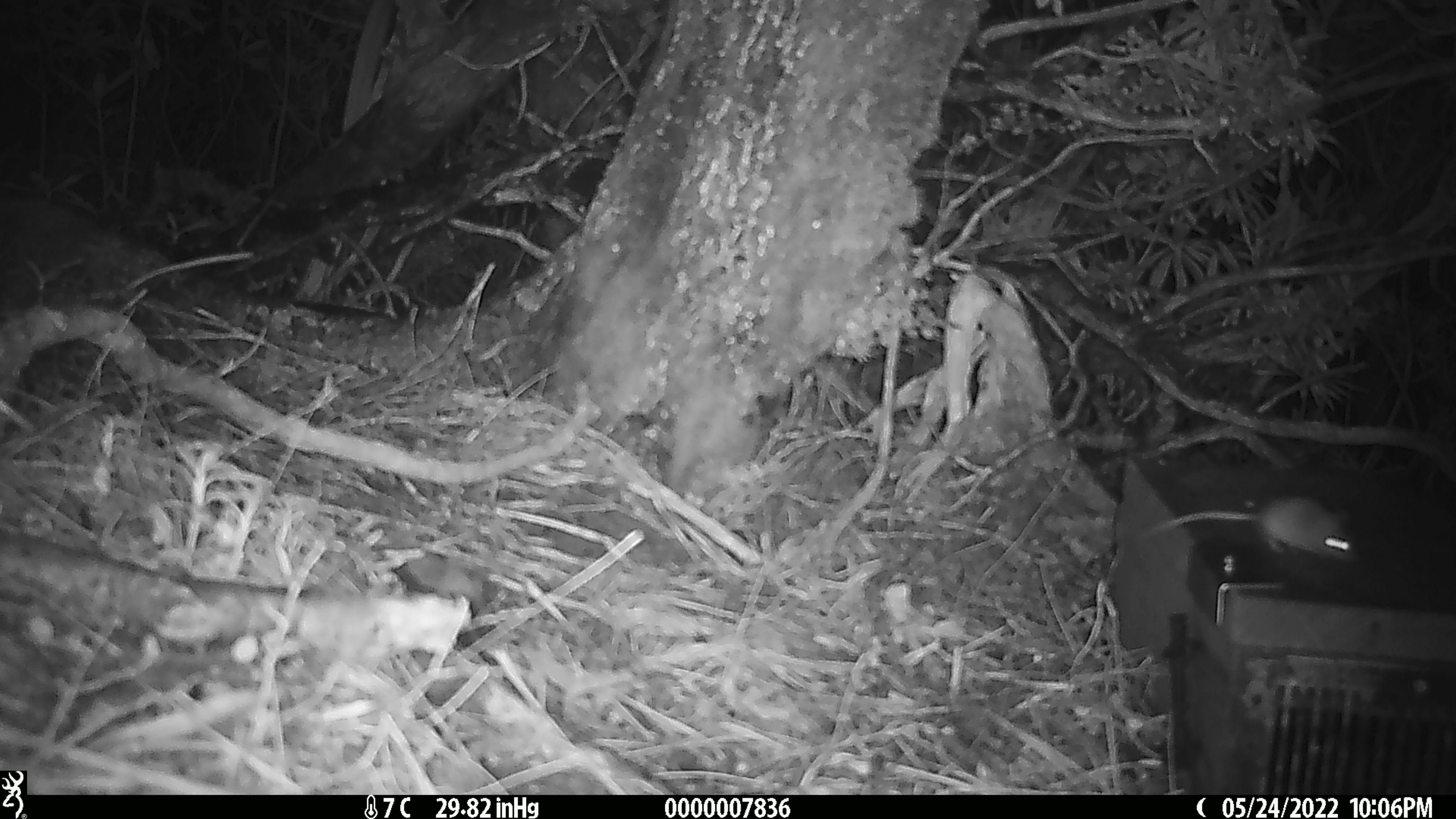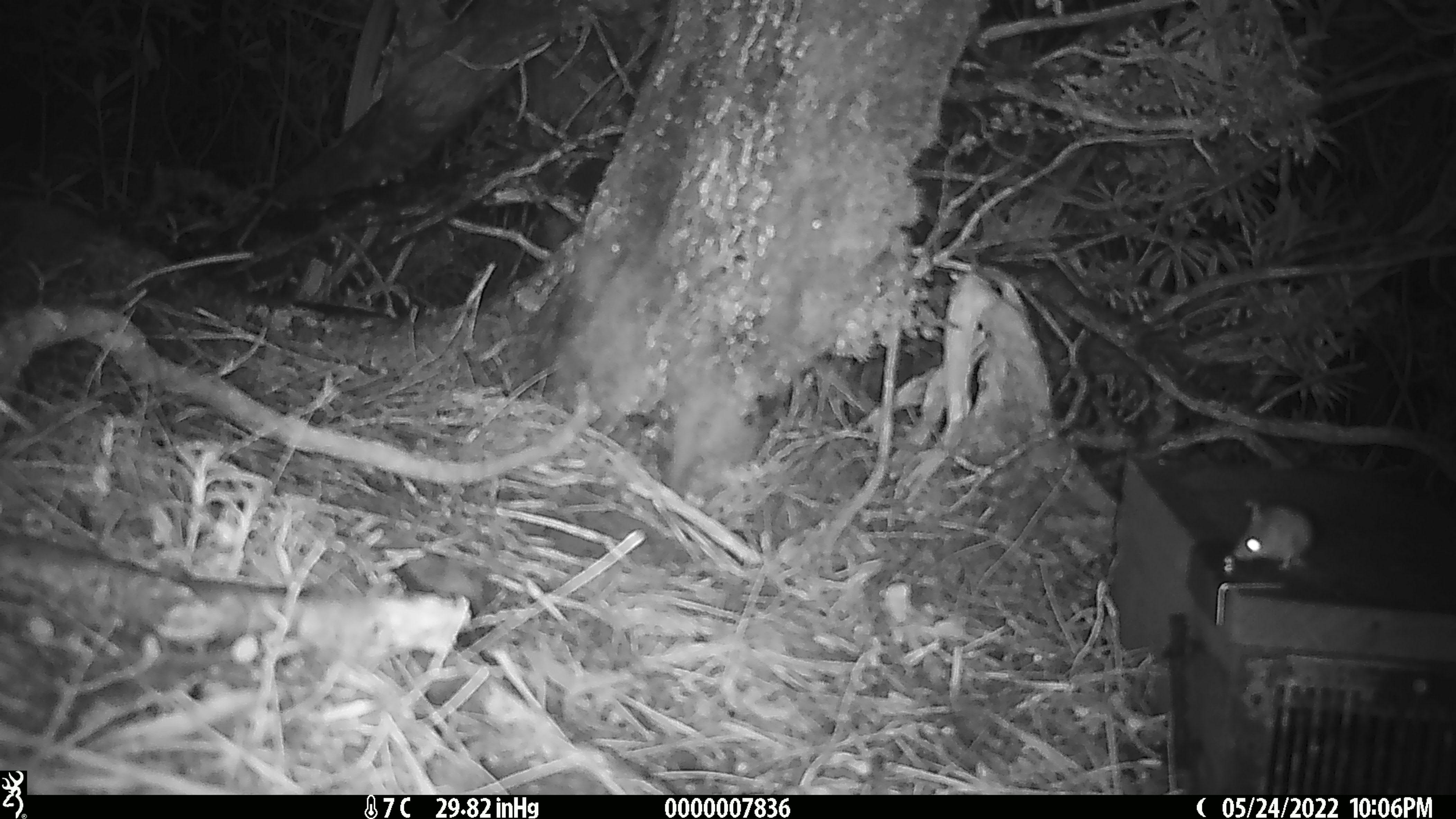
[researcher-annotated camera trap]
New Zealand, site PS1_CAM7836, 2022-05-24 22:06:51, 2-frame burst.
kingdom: Animalia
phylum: Chordata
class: Mammalia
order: Rodentia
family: Muridae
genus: Mus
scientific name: Mus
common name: mouse